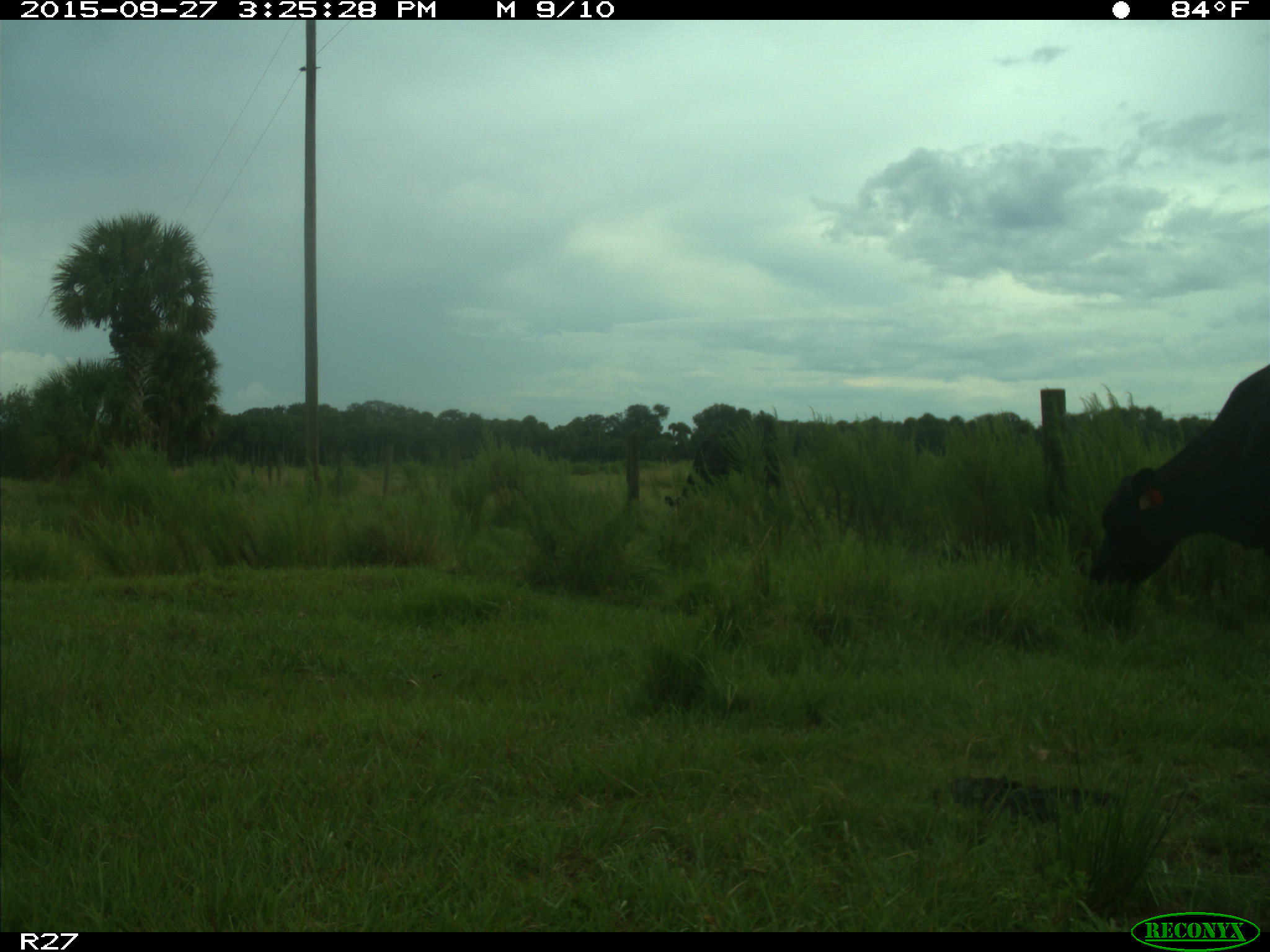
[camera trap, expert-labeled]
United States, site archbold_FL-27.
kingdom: Animalia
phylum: Chordata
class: Mammalia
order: Artiodactyla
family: Bovidae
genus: Bos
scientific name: Bos taurus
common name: domestic cow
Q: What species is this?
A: Bos taurus (domestic cow).